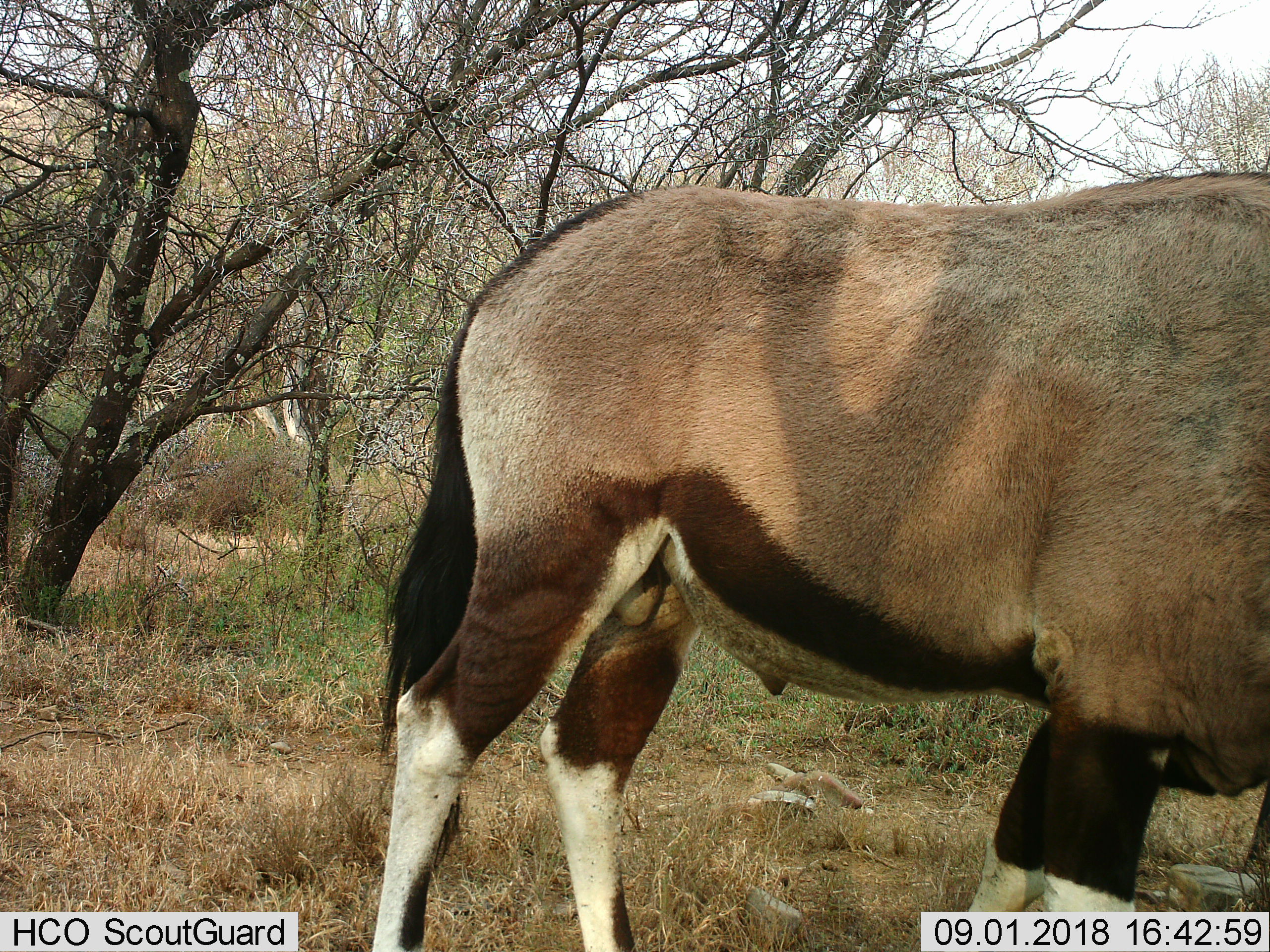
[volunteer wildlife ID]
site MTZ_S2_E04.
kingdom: Animalia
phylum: Chordata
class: Mammalia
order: Artiodactyla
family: Bovidae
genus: Oryx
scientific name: Oryx gazella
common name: gemsbok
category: oryx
Oryx (gemsbok) (Oryx gazella), count 1. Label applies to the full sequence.